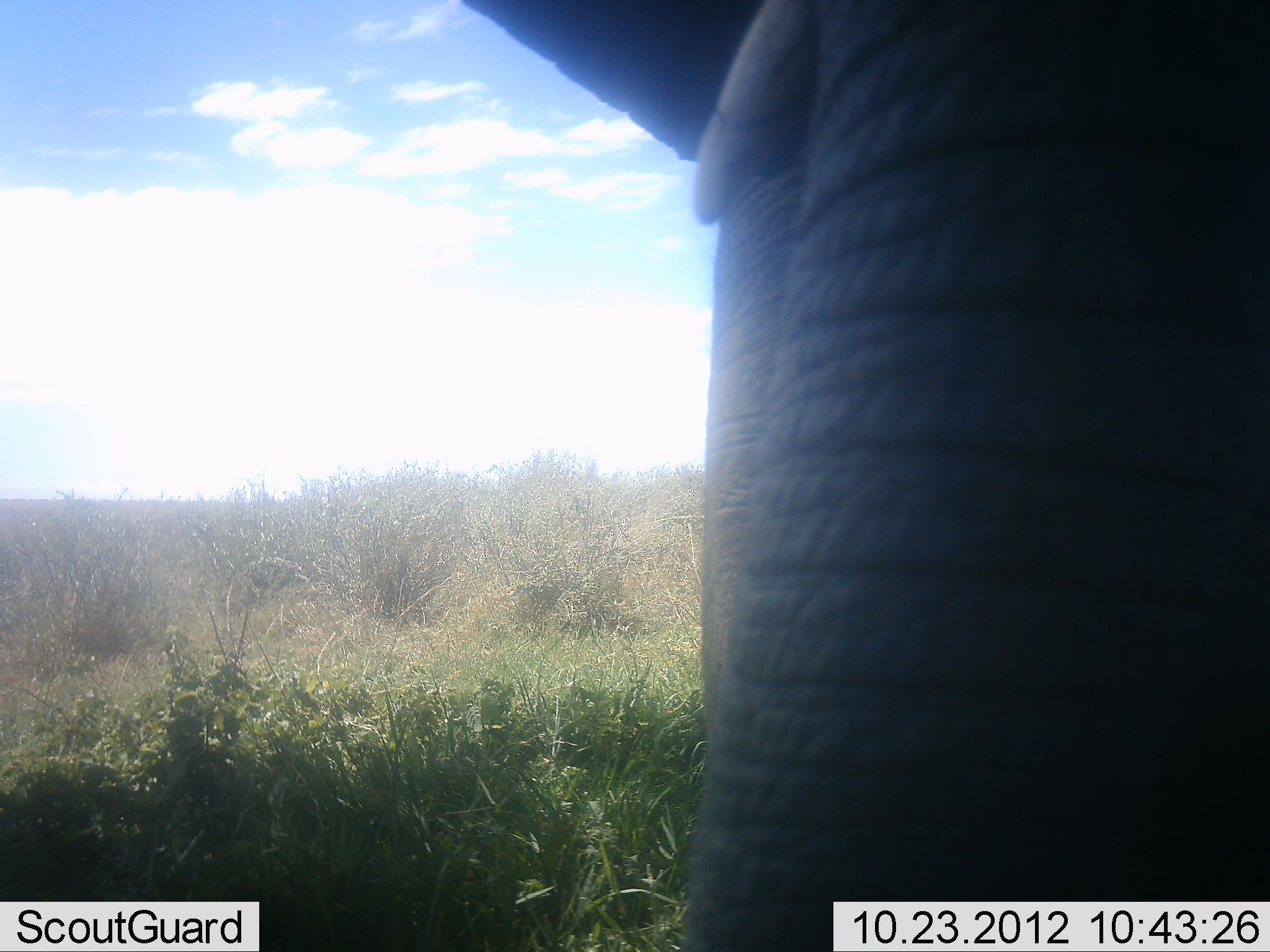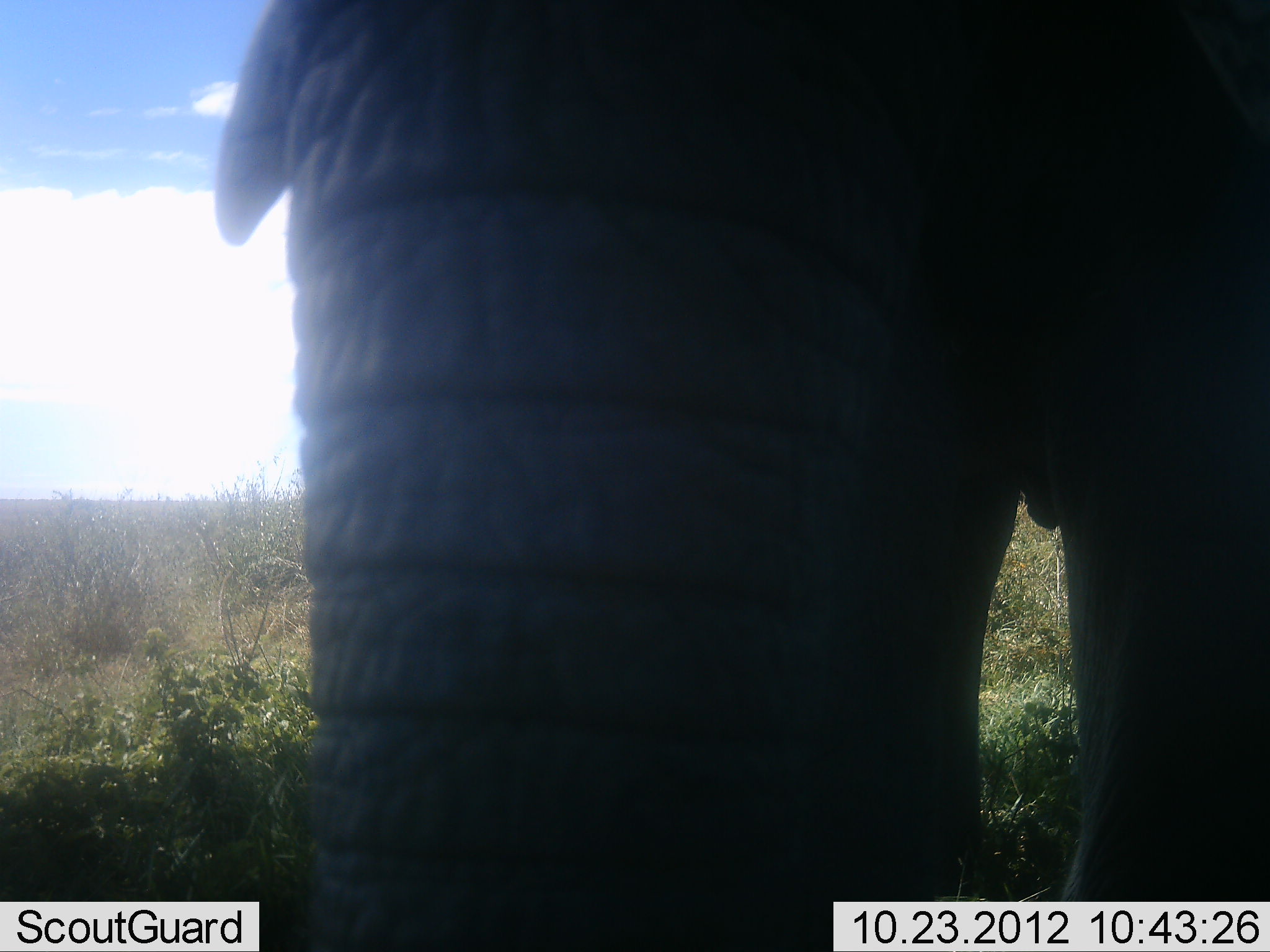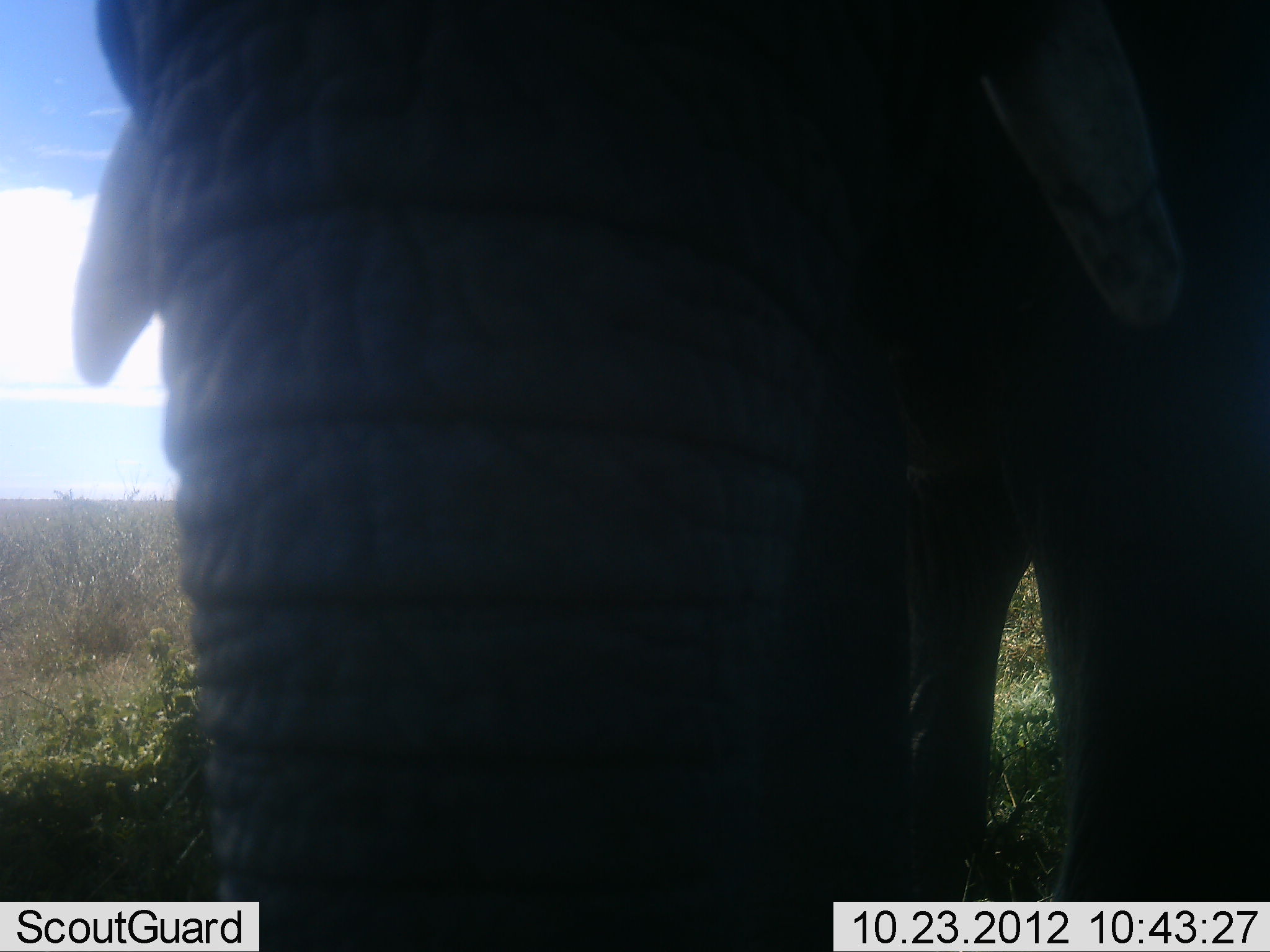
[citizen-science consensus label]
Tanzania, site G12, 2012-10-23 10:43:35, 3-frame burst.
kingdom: Animalia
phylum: Chordata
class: Mammalia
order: Proboscidea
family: Elephantidae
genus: Loxodonta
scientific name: Loxodonta africana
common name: african bush elephant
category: elephant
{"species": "elephant (african bush elephant) (Loxodonta africana)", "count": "1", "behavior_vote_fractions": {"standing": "67%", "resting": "0%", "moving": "38%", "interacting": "10%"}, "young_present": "5%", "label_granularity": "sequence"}